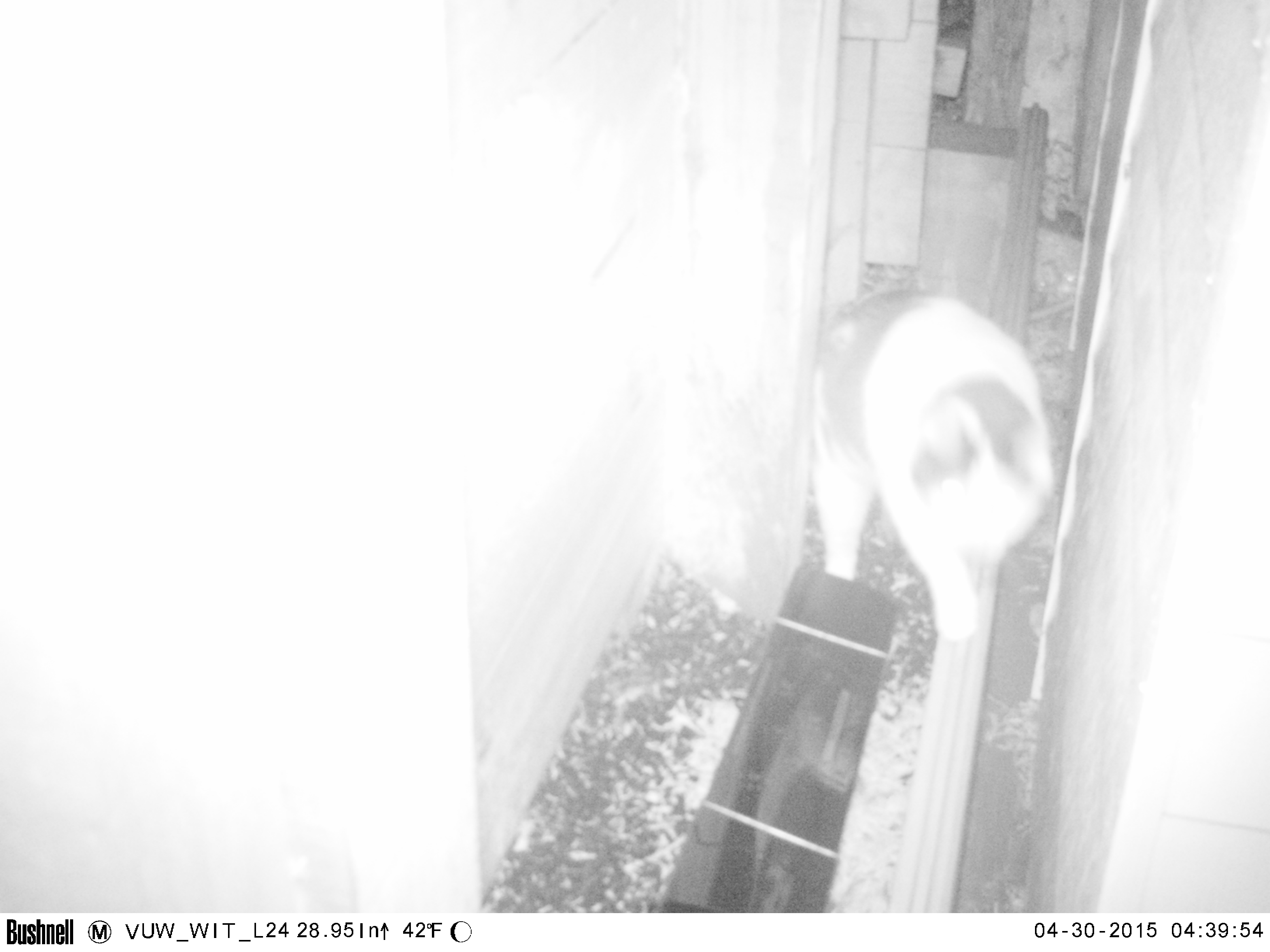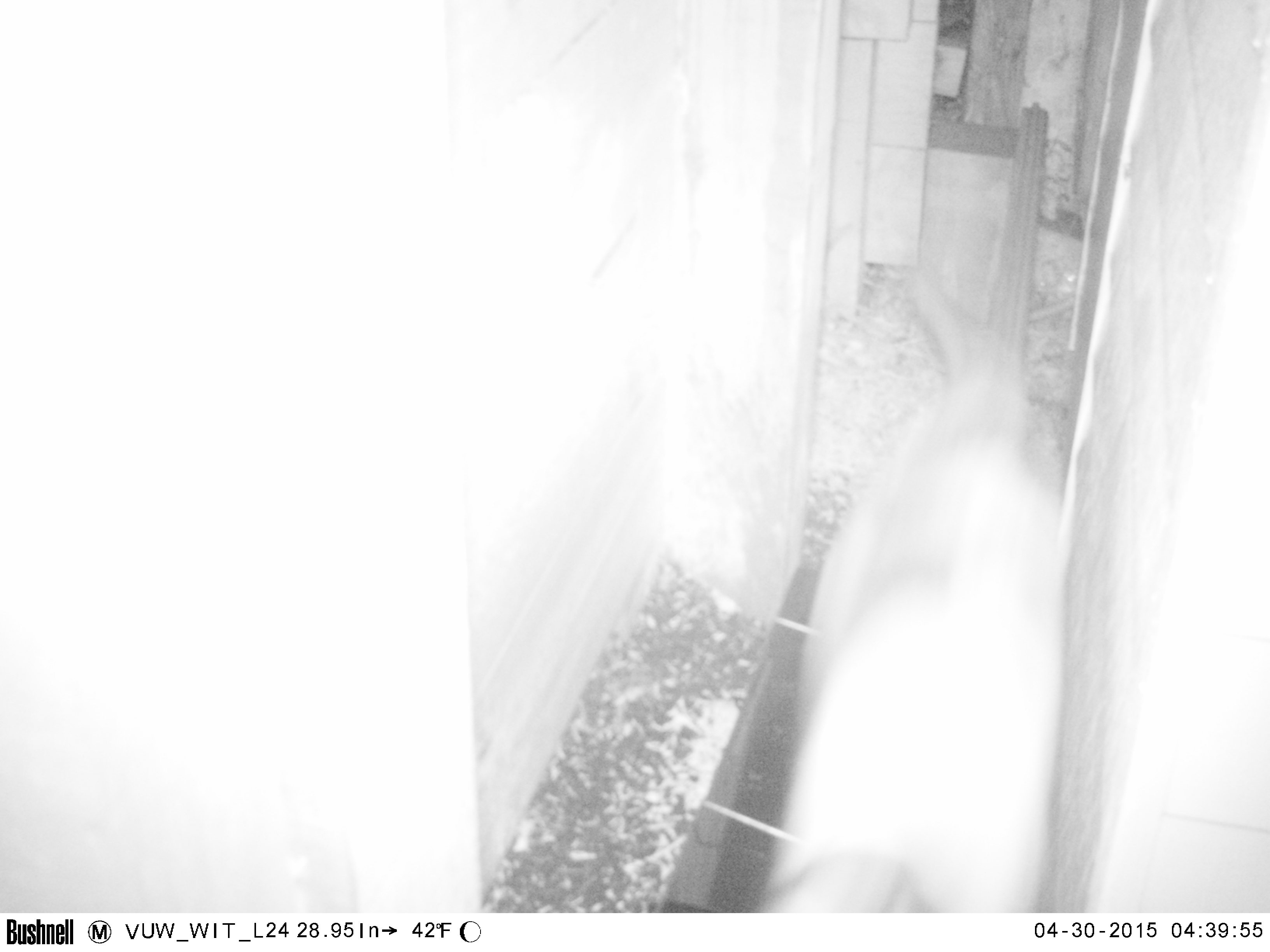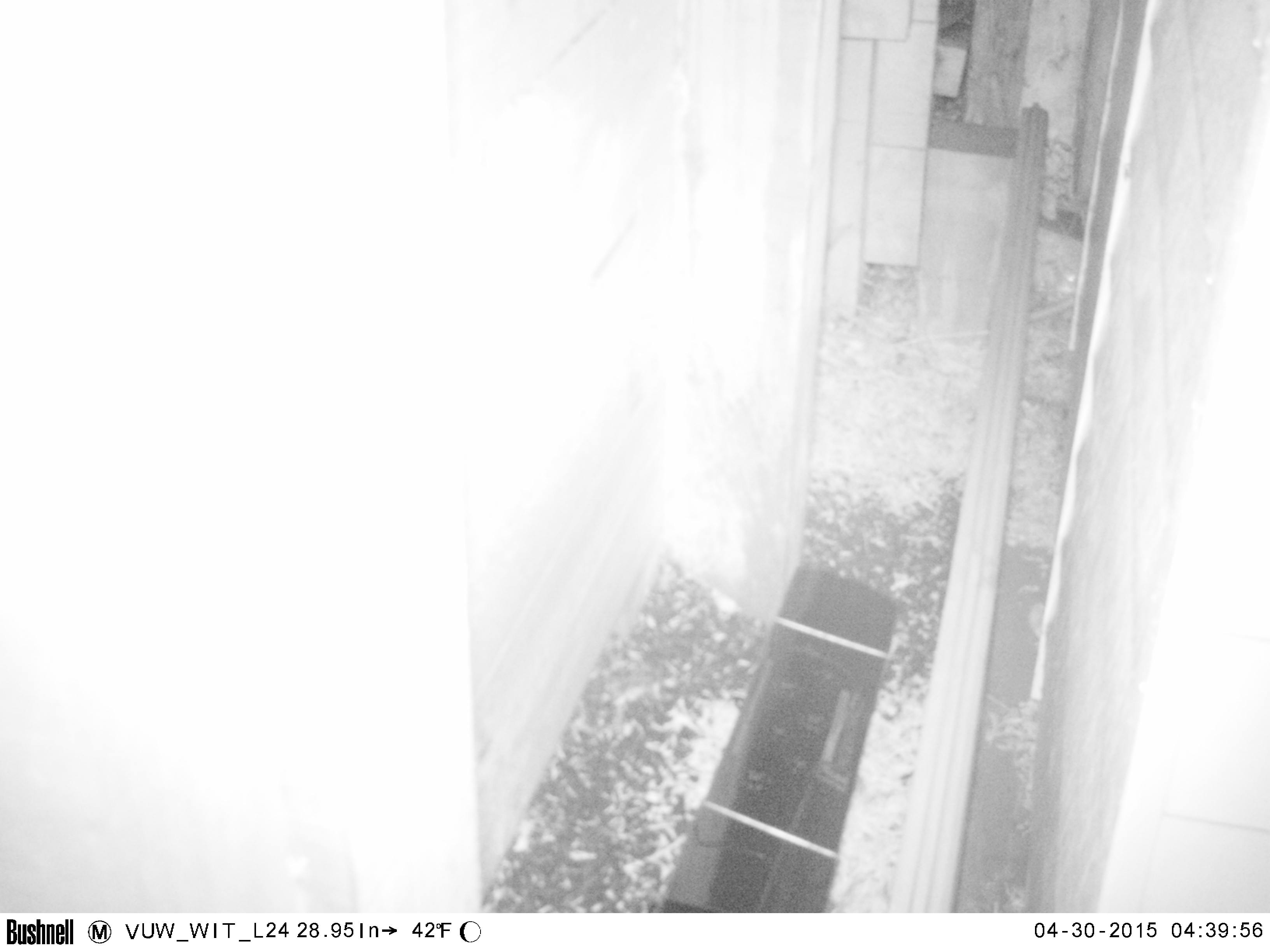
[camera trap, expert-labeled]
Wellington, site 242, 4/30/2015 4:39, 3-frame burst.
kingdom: Animalia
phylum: Chordata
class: Mammalia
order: Carnivora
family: Felidae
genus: Felis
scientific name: Felis catus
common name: cat